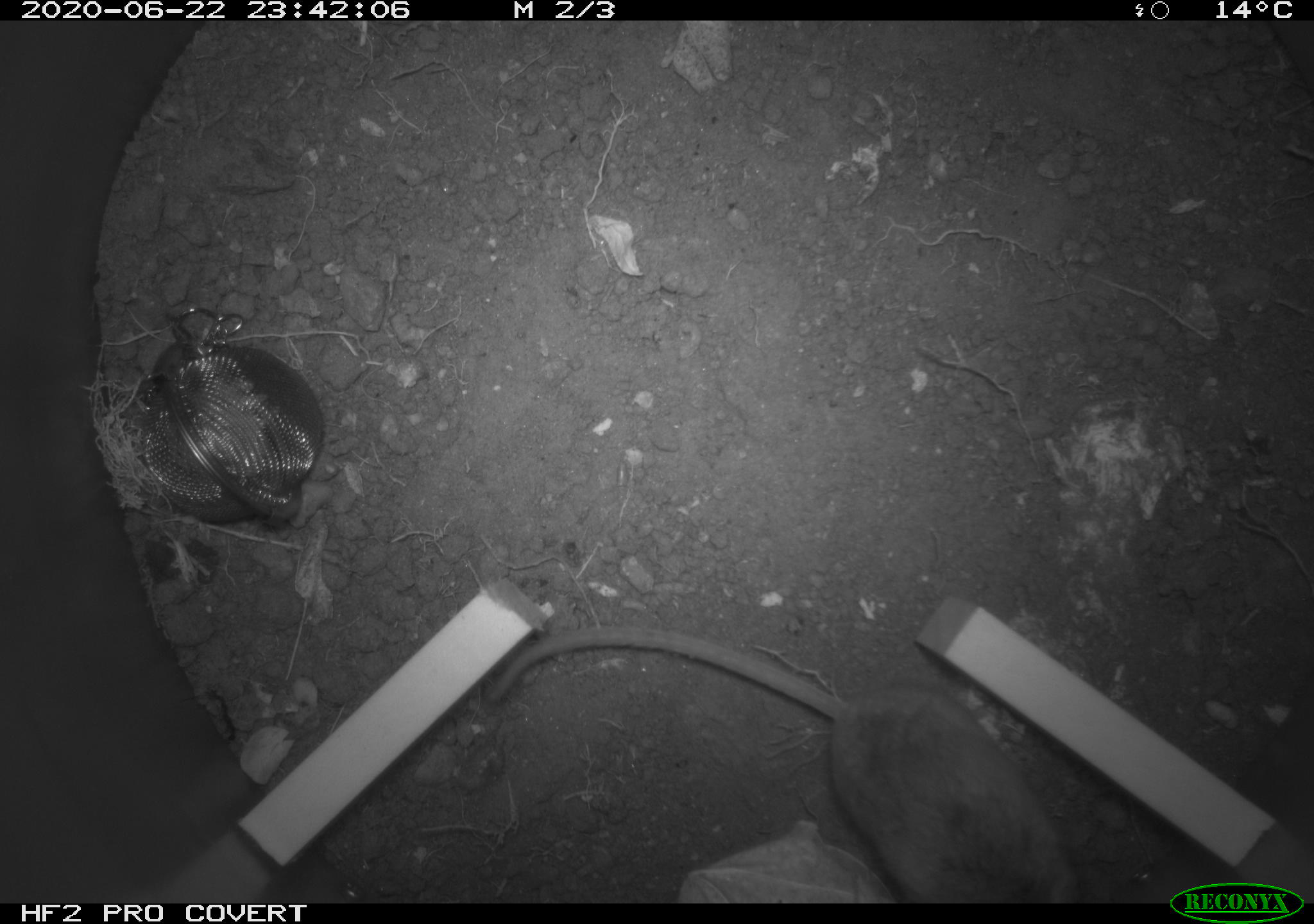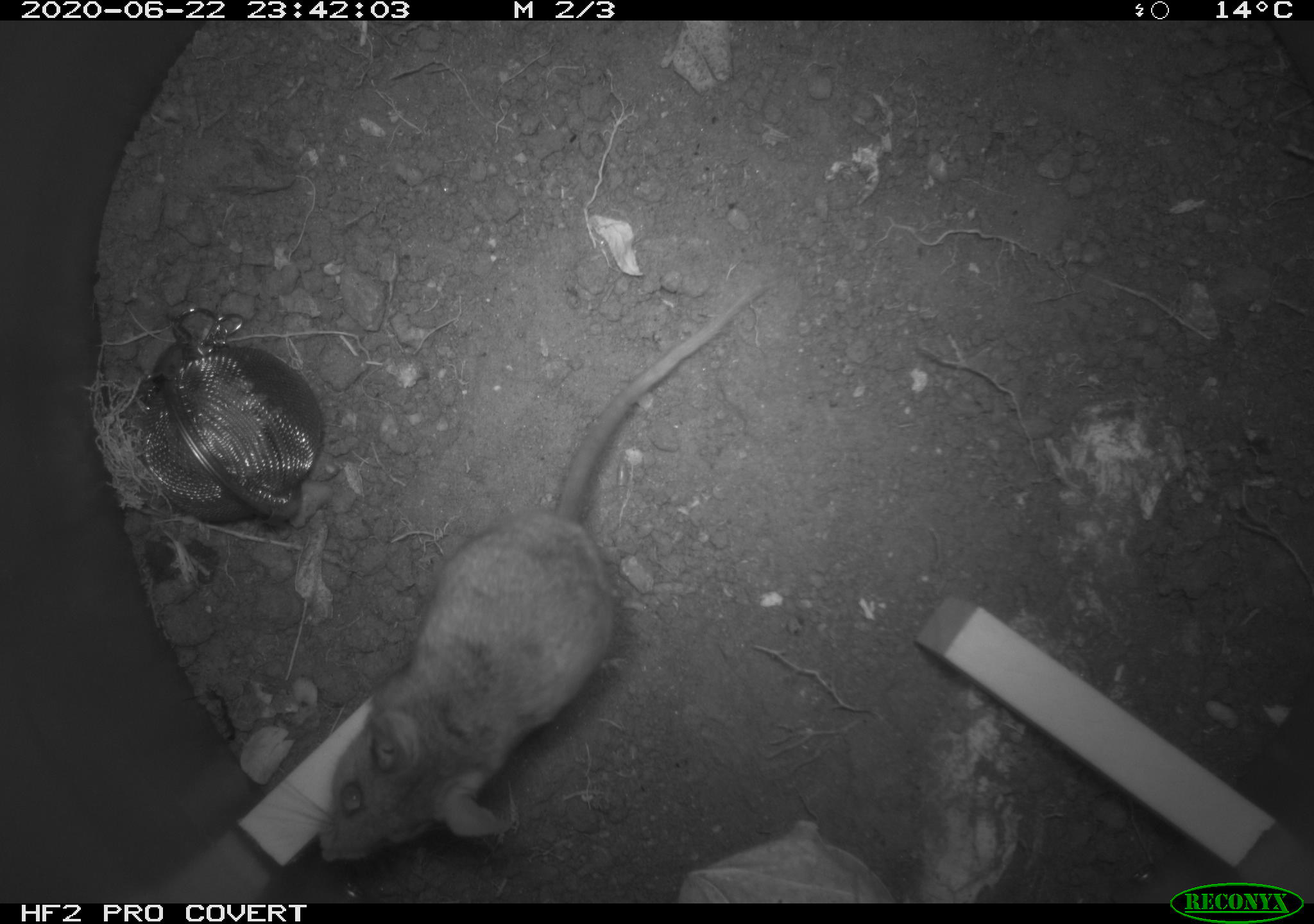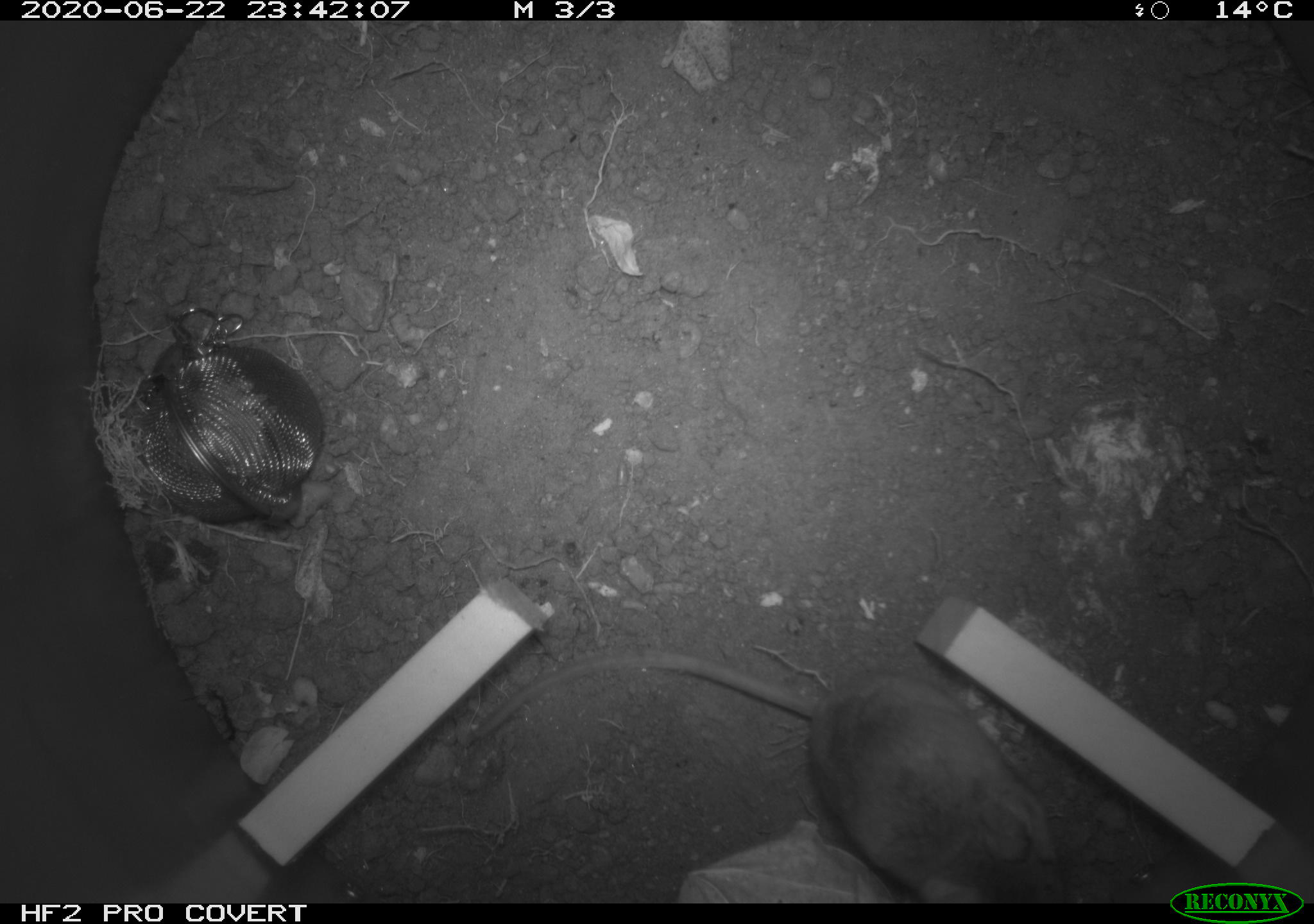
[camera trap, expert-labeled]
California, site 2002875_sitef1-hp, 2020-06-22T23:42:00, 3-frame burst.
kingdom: Animalia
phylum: Chordata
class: Mammalia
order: Rodentia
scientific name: Rodentia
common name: mouse species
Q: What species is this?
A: Mouse species (Rodentia).